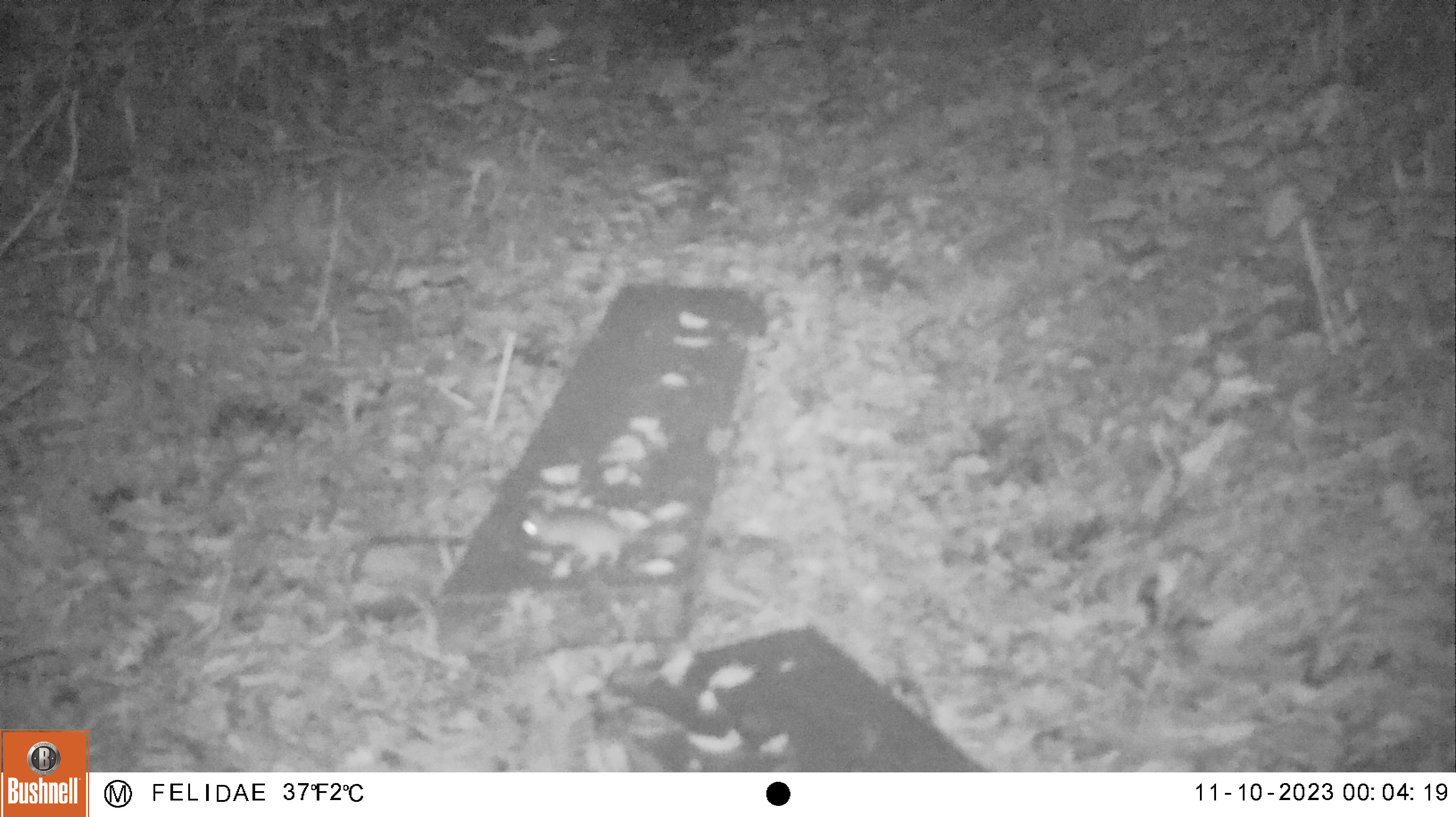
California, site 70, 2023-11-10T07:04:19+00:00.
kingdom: Animalia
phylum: Chordata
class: Mammalia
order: Rodentia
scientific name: Rodentia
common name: mouse or rat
Mouse or rat (Rodentia).